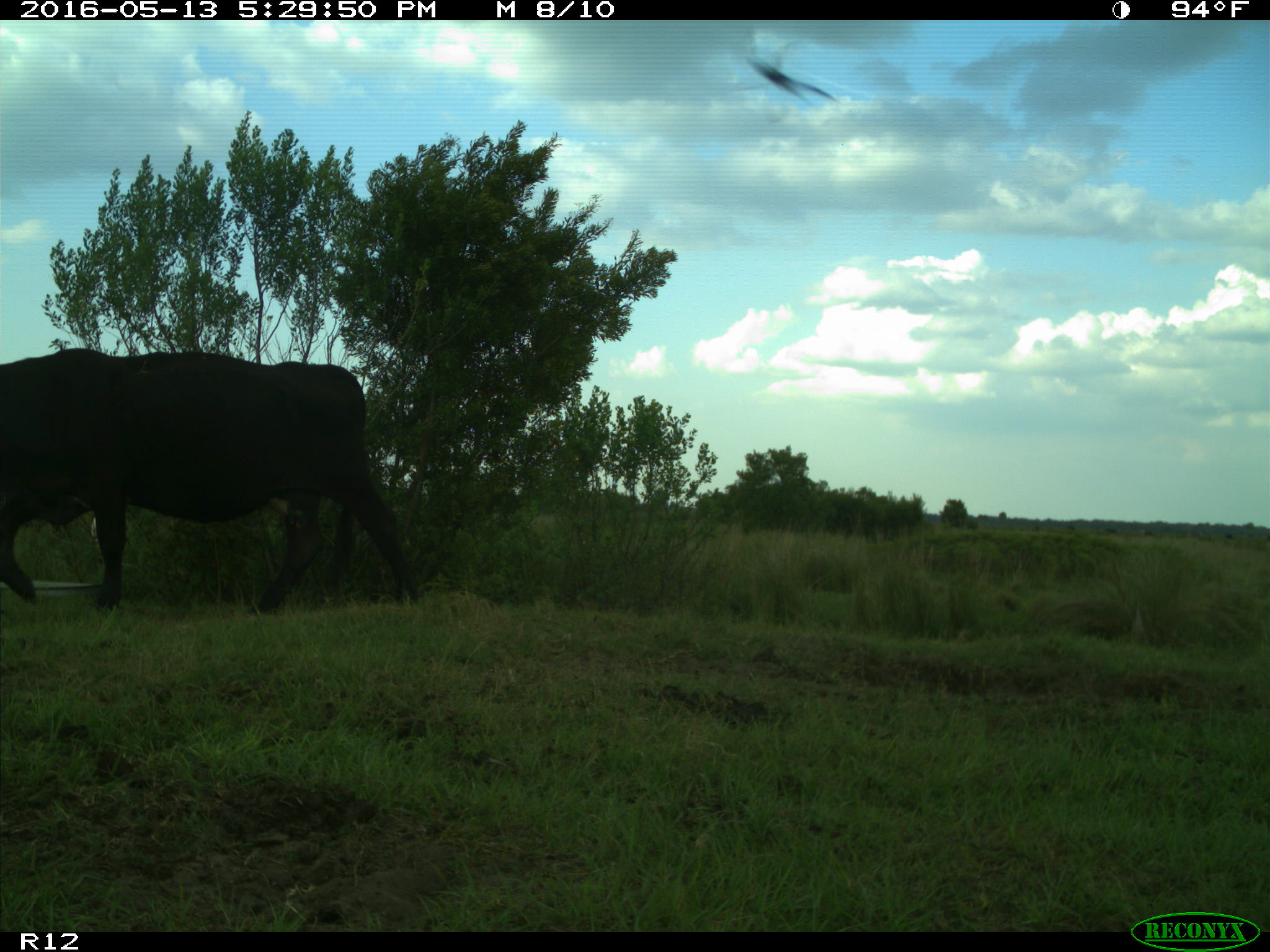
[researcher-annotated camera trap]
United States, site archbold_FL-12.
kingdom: Animalia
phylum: Chordata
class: Mammalia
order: Artiodactyla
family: Bovidae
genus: Bos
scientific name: Bos taurus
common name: domestic cow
Bos taurus (domestic cow).